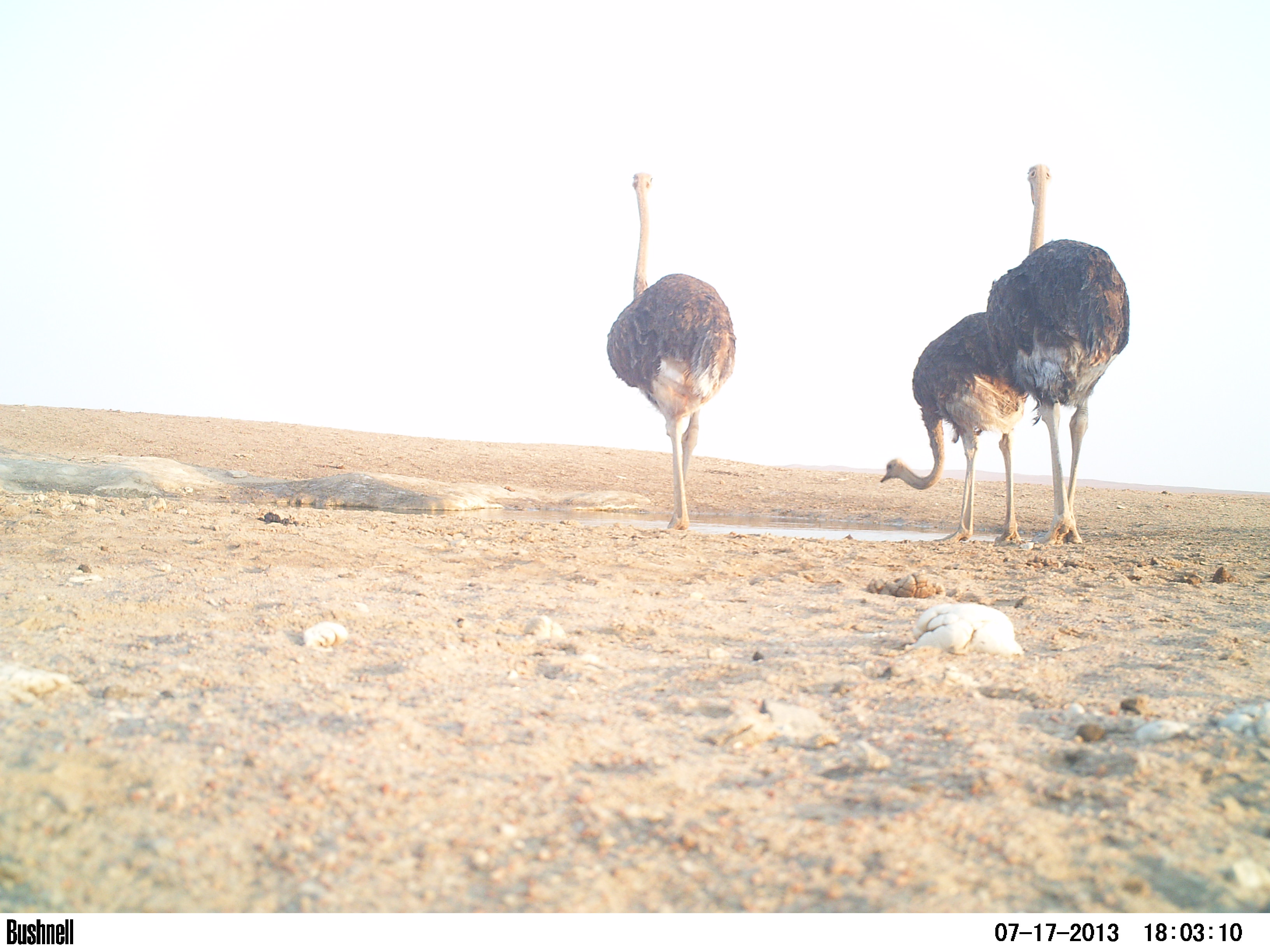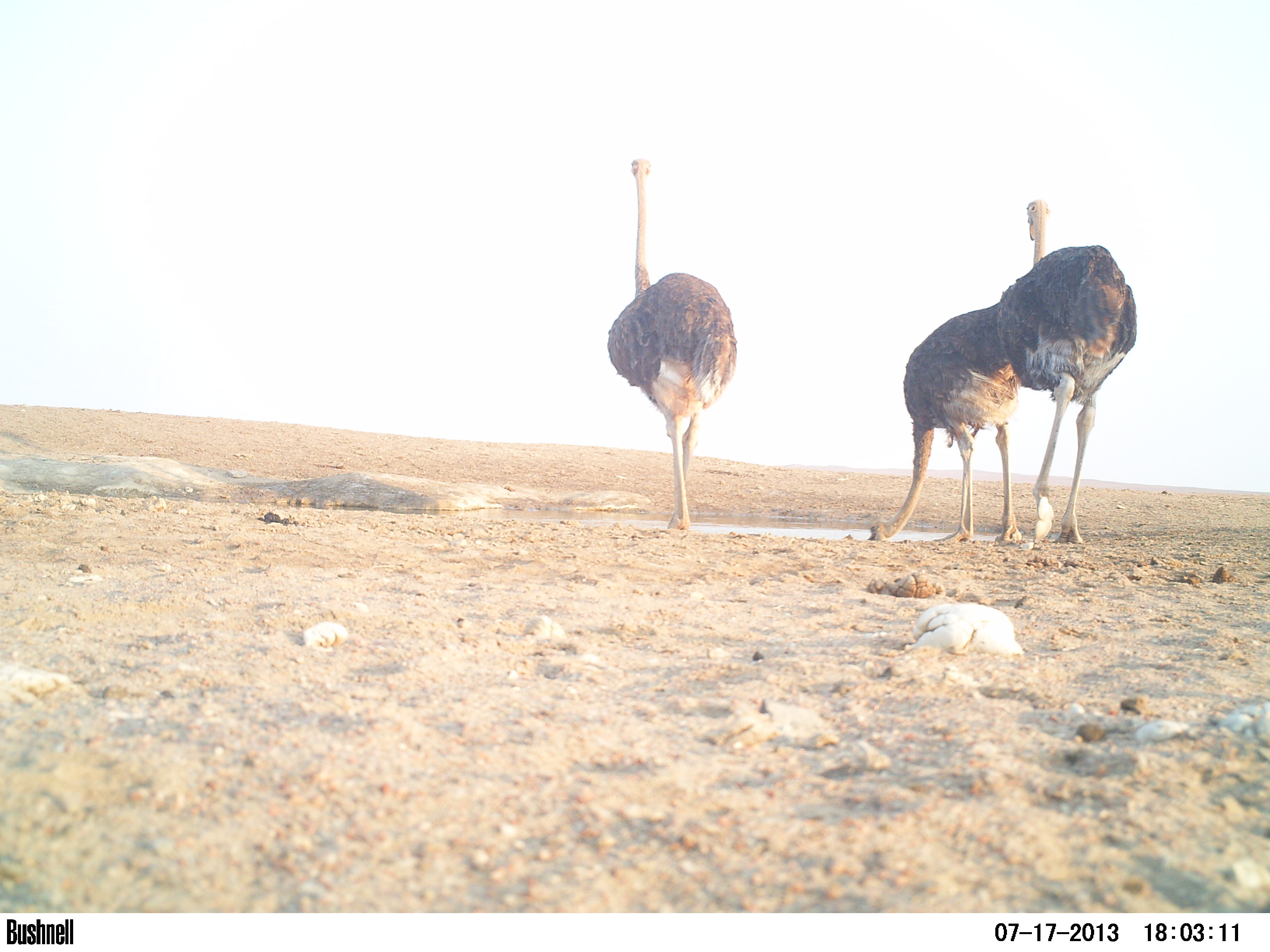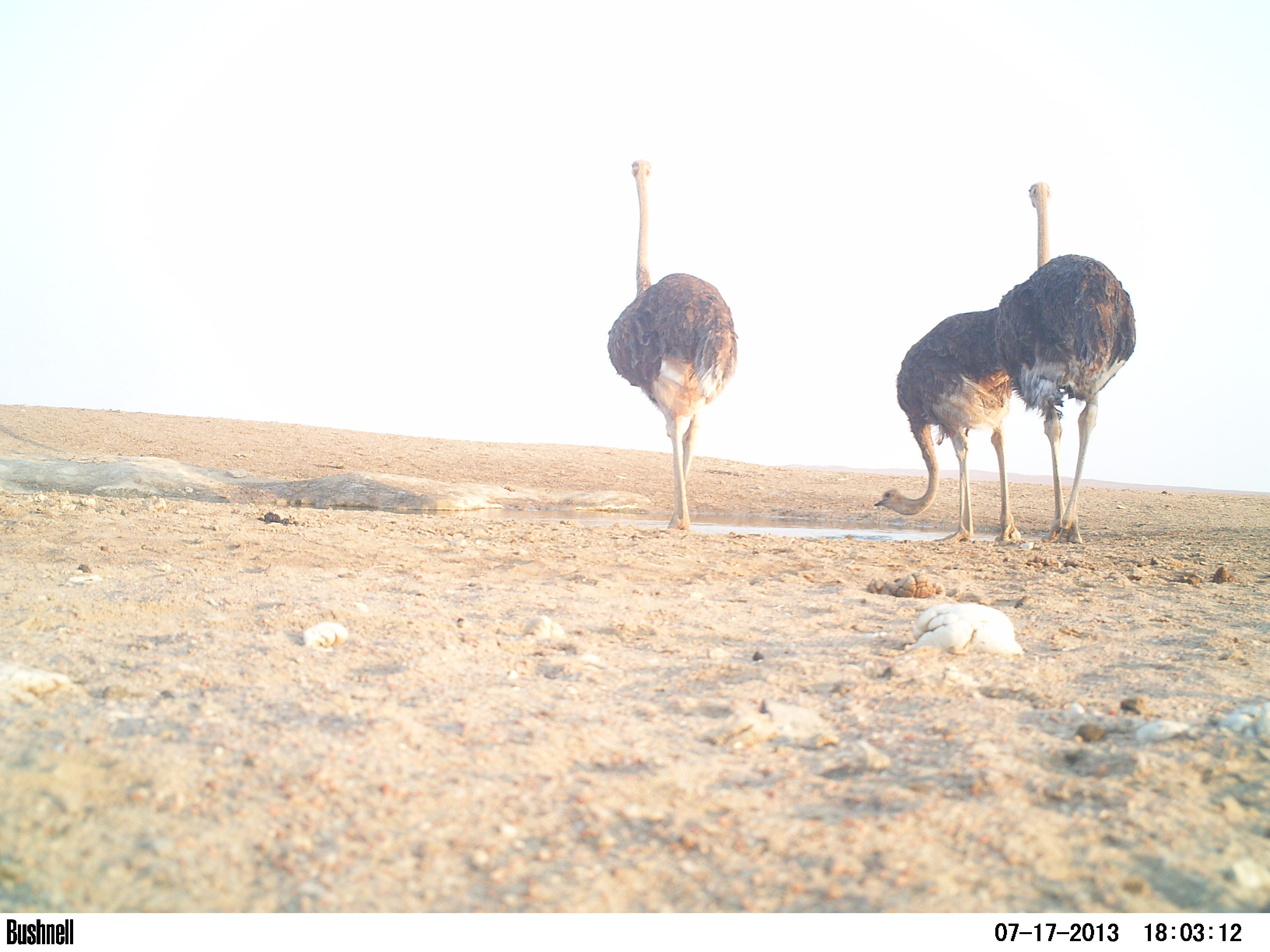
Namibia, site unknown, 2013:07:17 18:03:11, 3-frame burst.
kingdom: Animalia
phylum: Chordata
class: Aves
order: Struthioniformes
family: Struthionidae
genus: Struthio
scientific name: Struthio camelus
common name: common ostrich